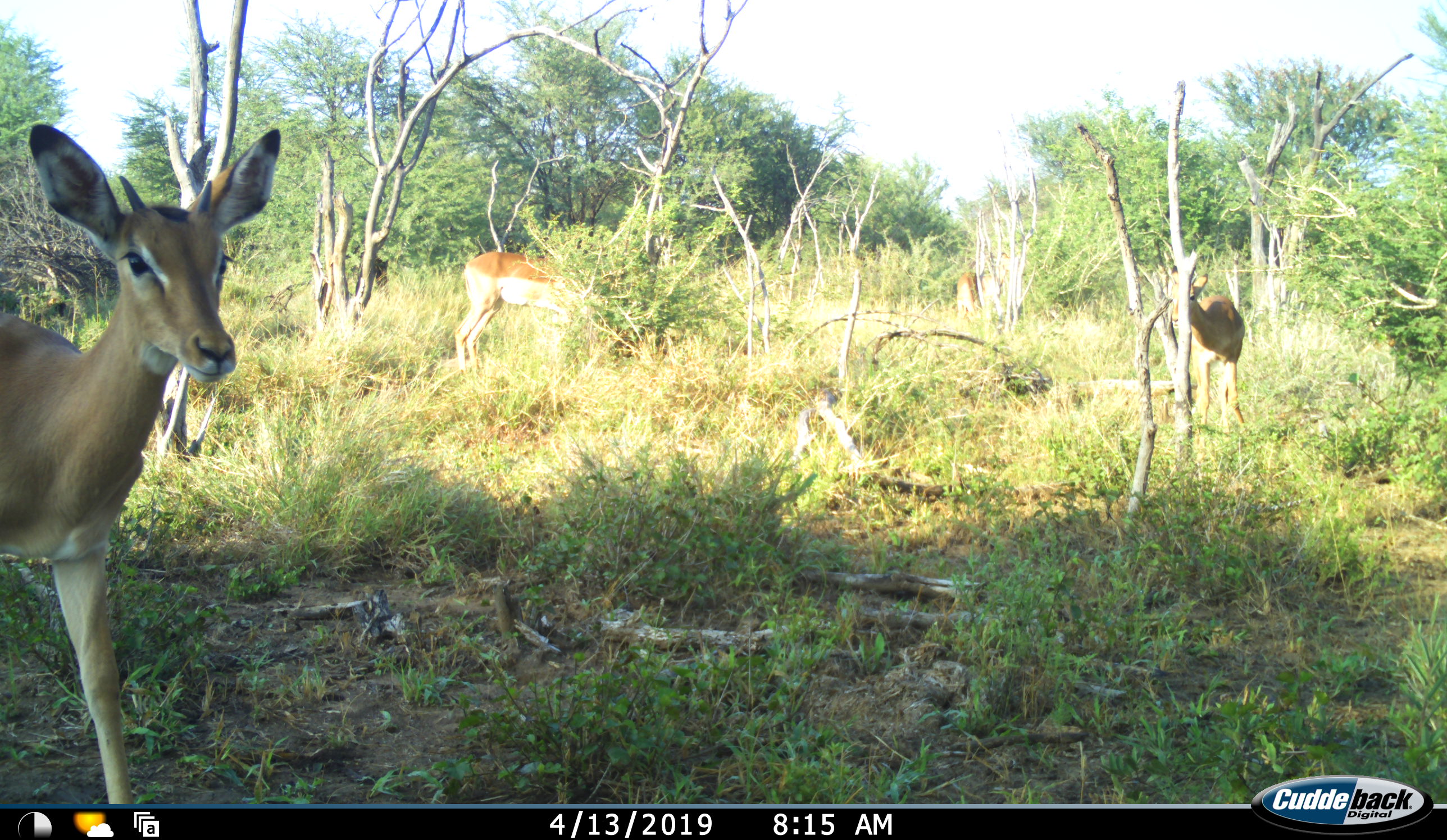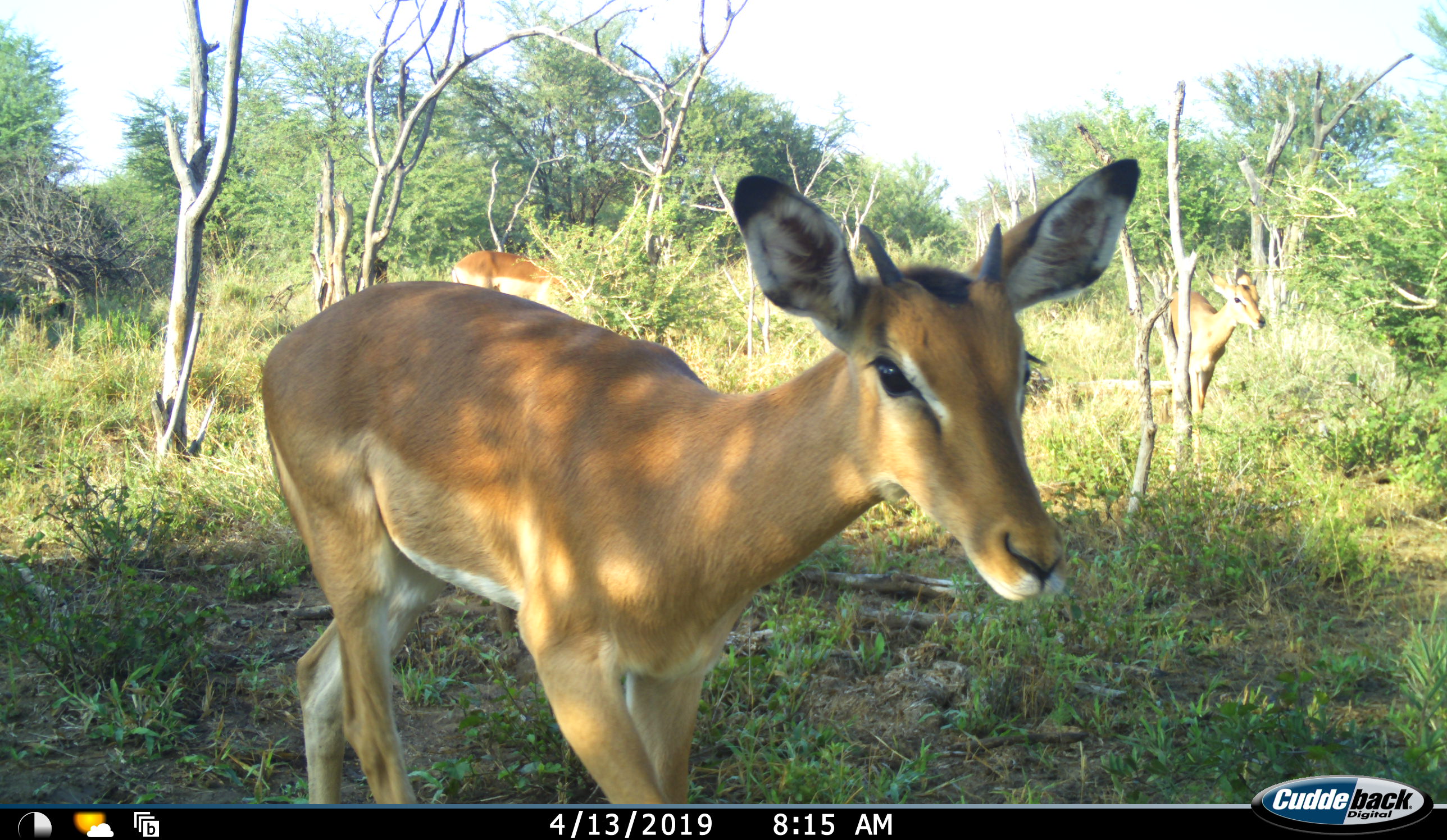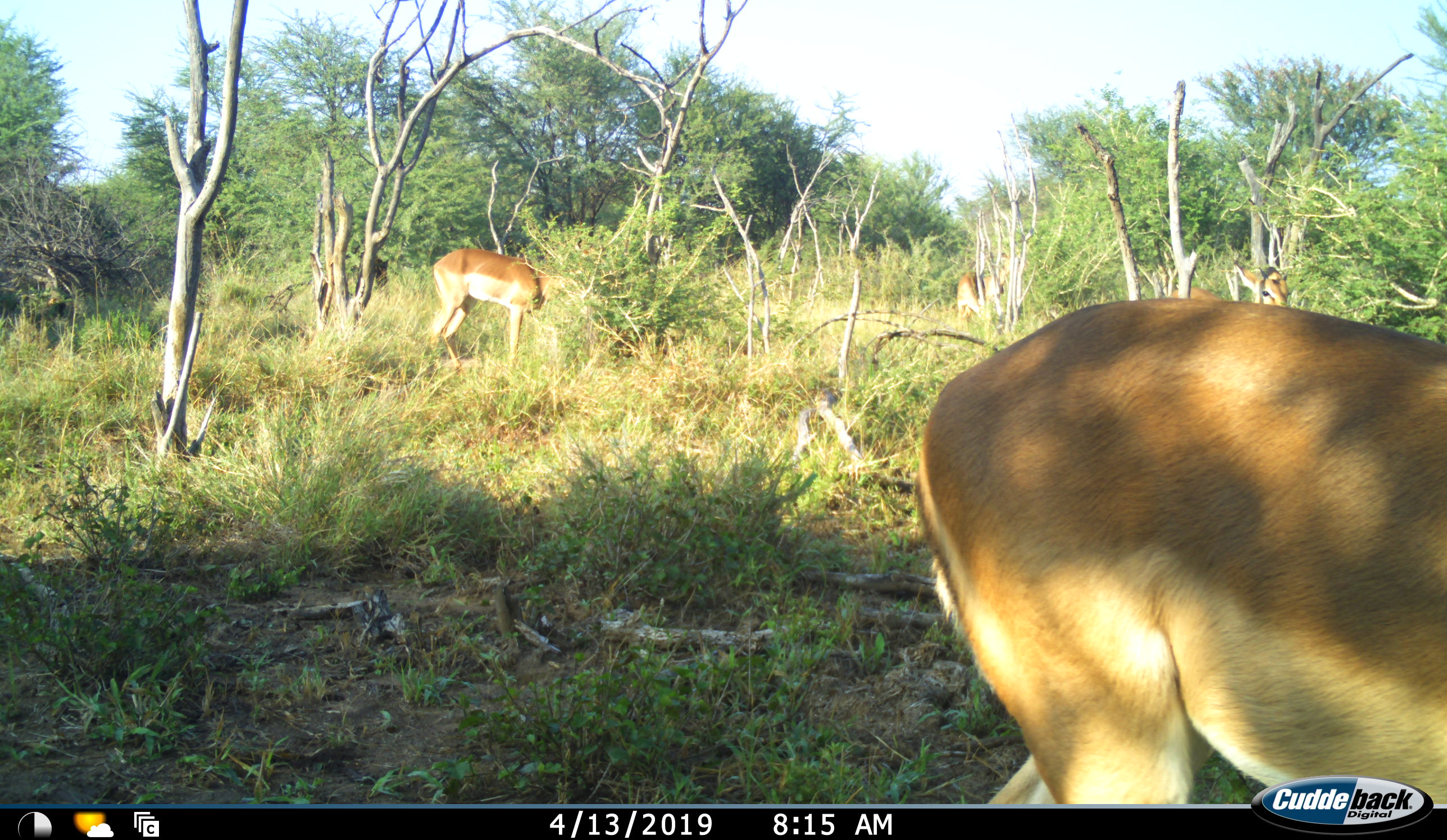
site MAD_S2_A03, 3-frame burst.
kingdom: Animalia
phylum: Chordata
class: Mammalia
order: Artiodactyla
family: Bovidae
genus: Aepyceros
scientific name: Aepyceros melampus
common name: impala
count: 4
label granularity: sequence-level